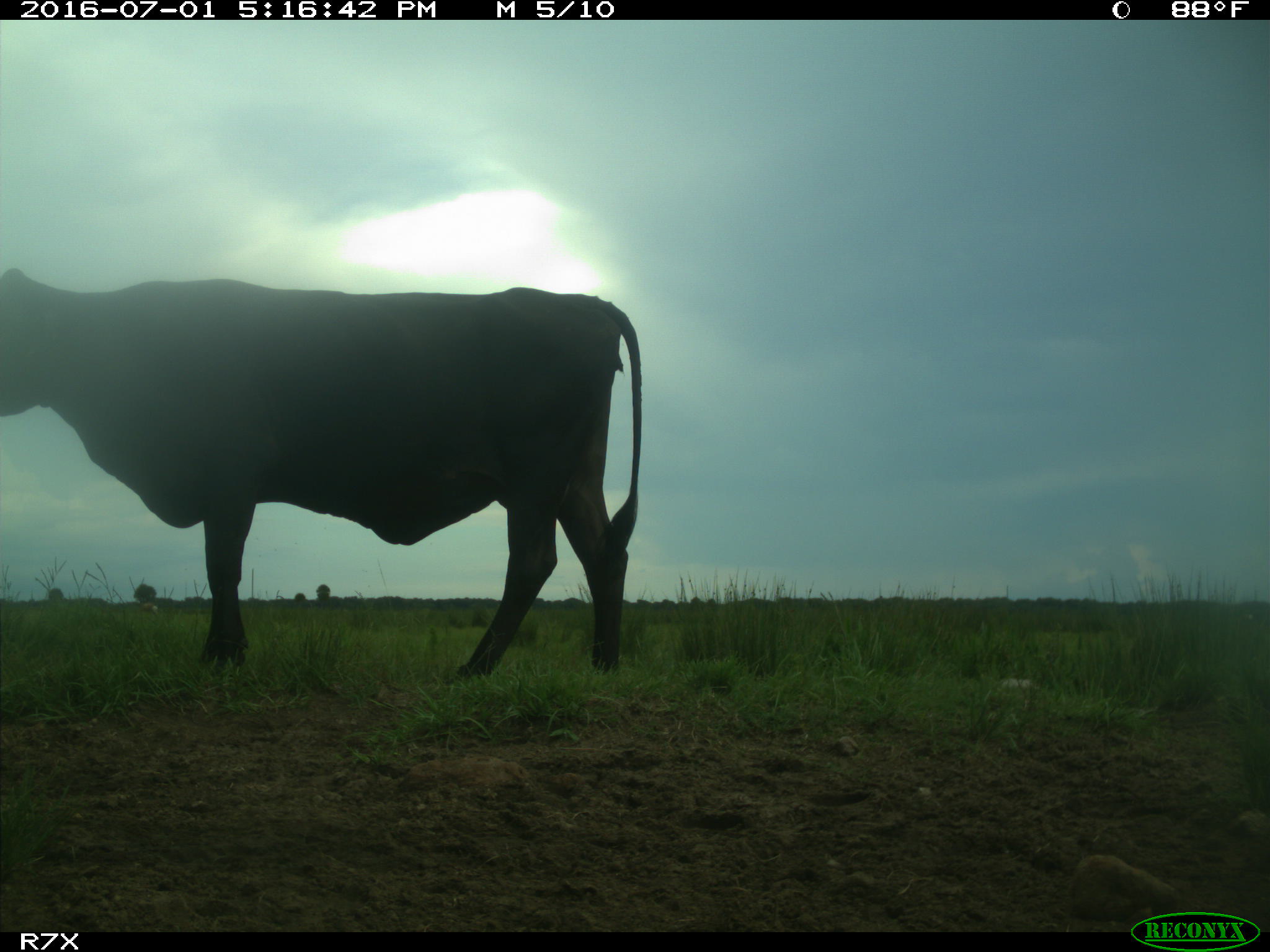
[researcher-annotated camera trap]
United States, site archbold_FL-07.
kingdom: Animalia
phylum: Chordata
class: Mammalia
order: Artiodactyla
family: Bovidae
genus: Bos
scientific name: Bos taurus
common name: domestic cow